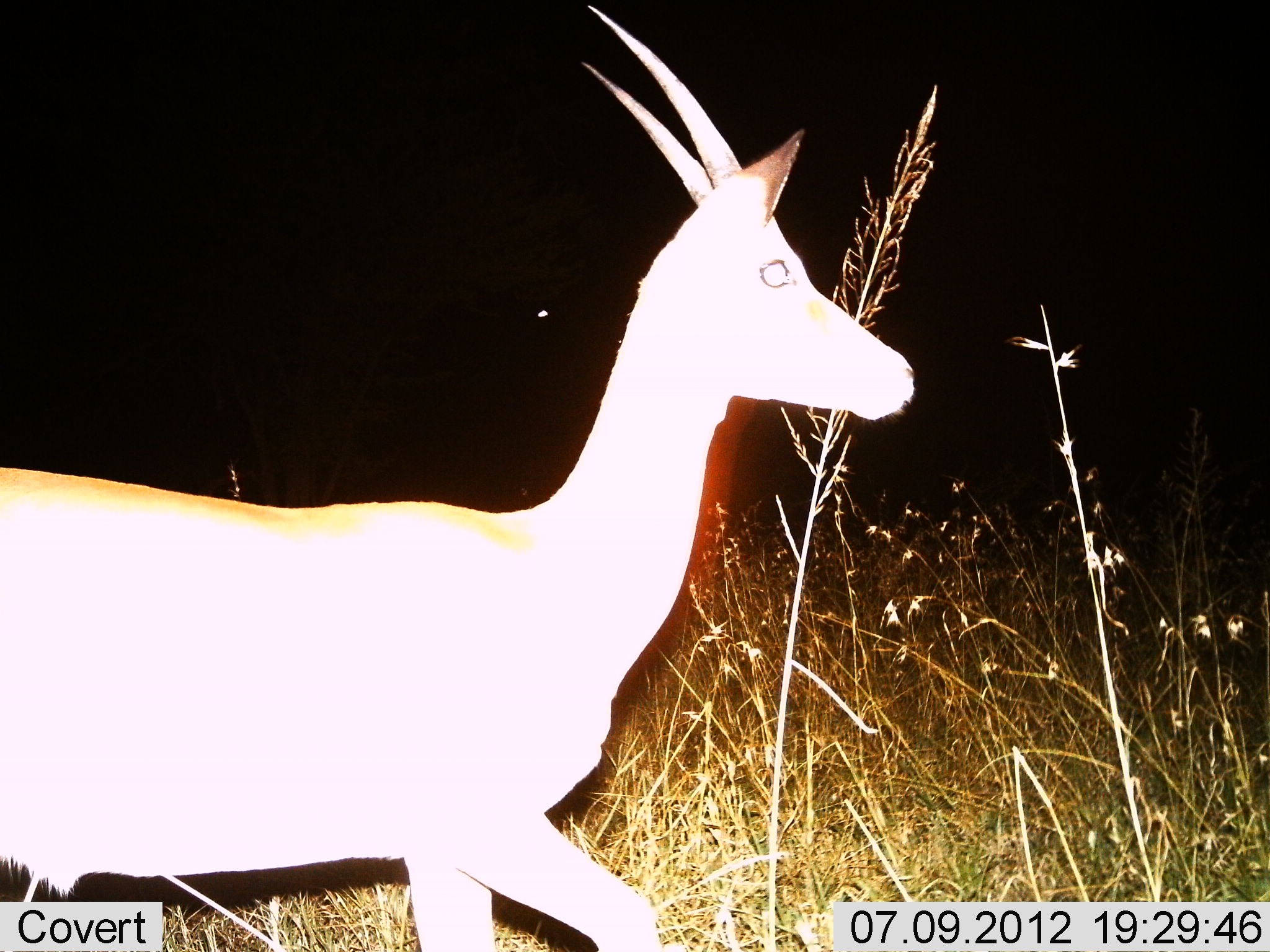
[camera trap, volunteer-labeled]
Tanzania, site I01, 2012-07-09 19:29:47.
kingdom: Animalia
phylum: Chordata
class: Mammalia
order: Artiodactyla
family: Bovidae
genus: Nanger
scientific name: Nanger granti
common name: grant's gazelle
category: gazellegrants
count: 1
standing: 40%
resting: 0%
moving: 60%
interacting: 0%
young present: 0%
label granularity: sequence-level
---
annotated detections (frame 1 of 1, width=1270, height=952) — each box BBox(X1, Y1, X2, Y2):
animal: BBox(1, 6, 915, 951)